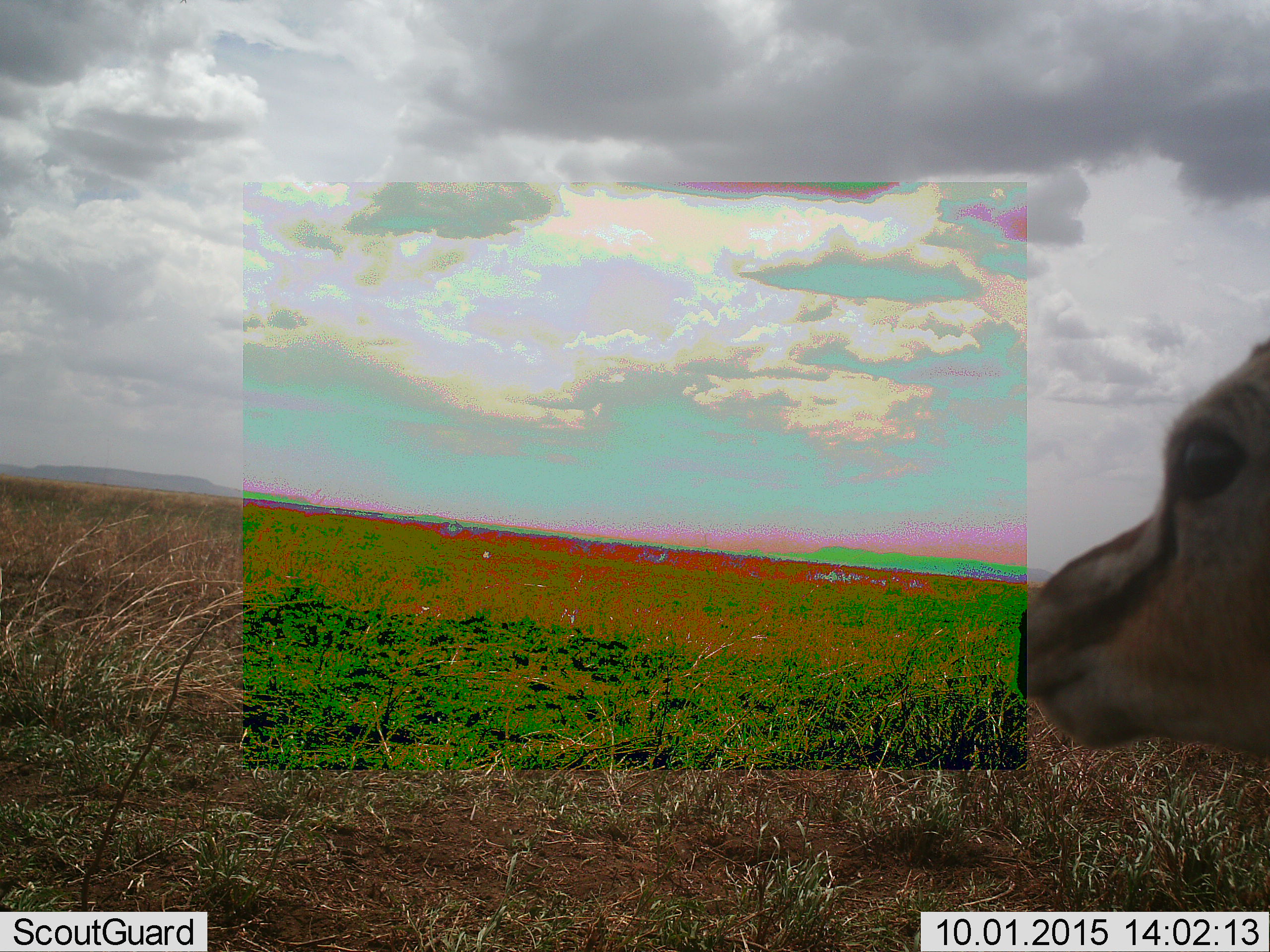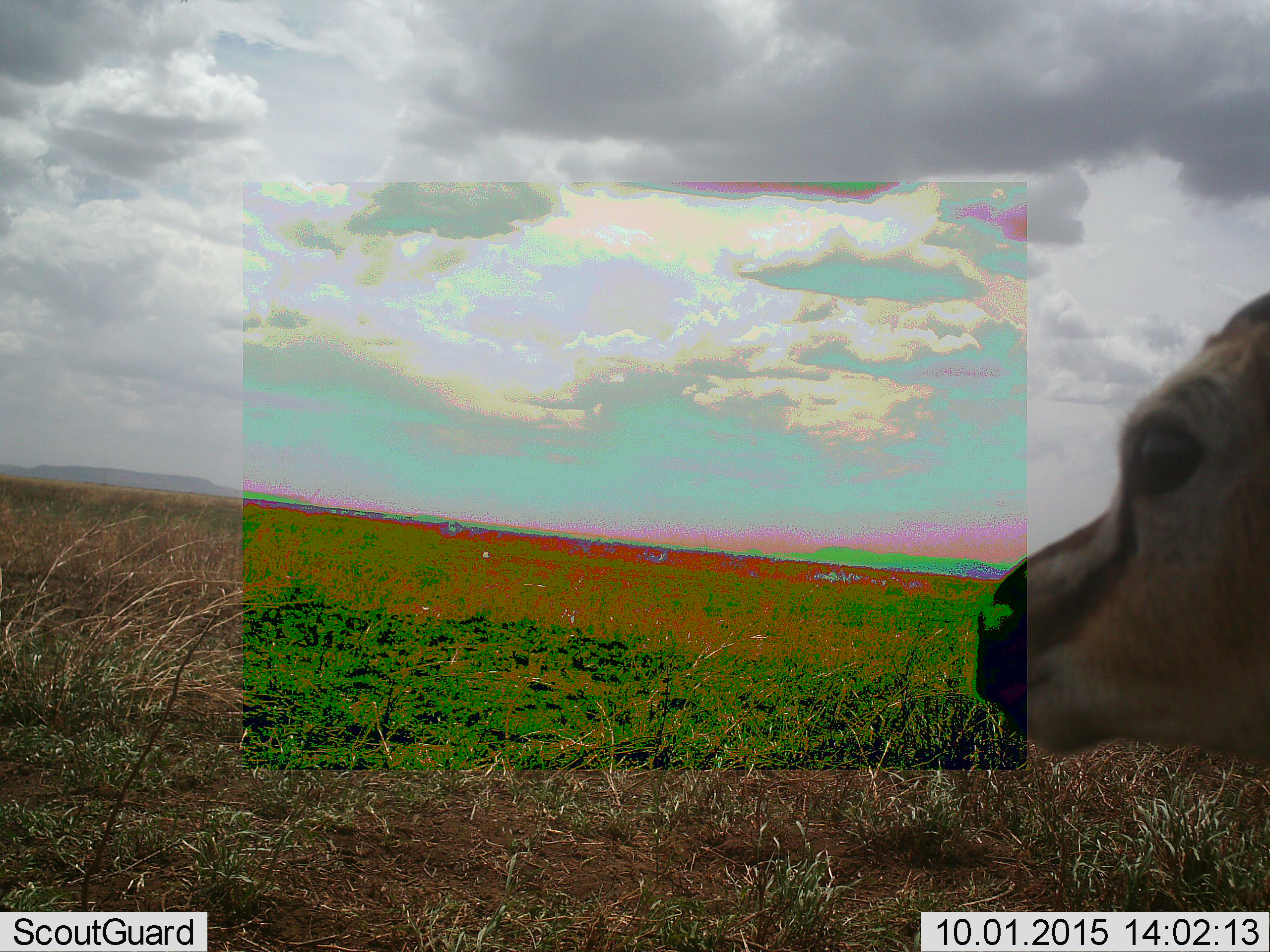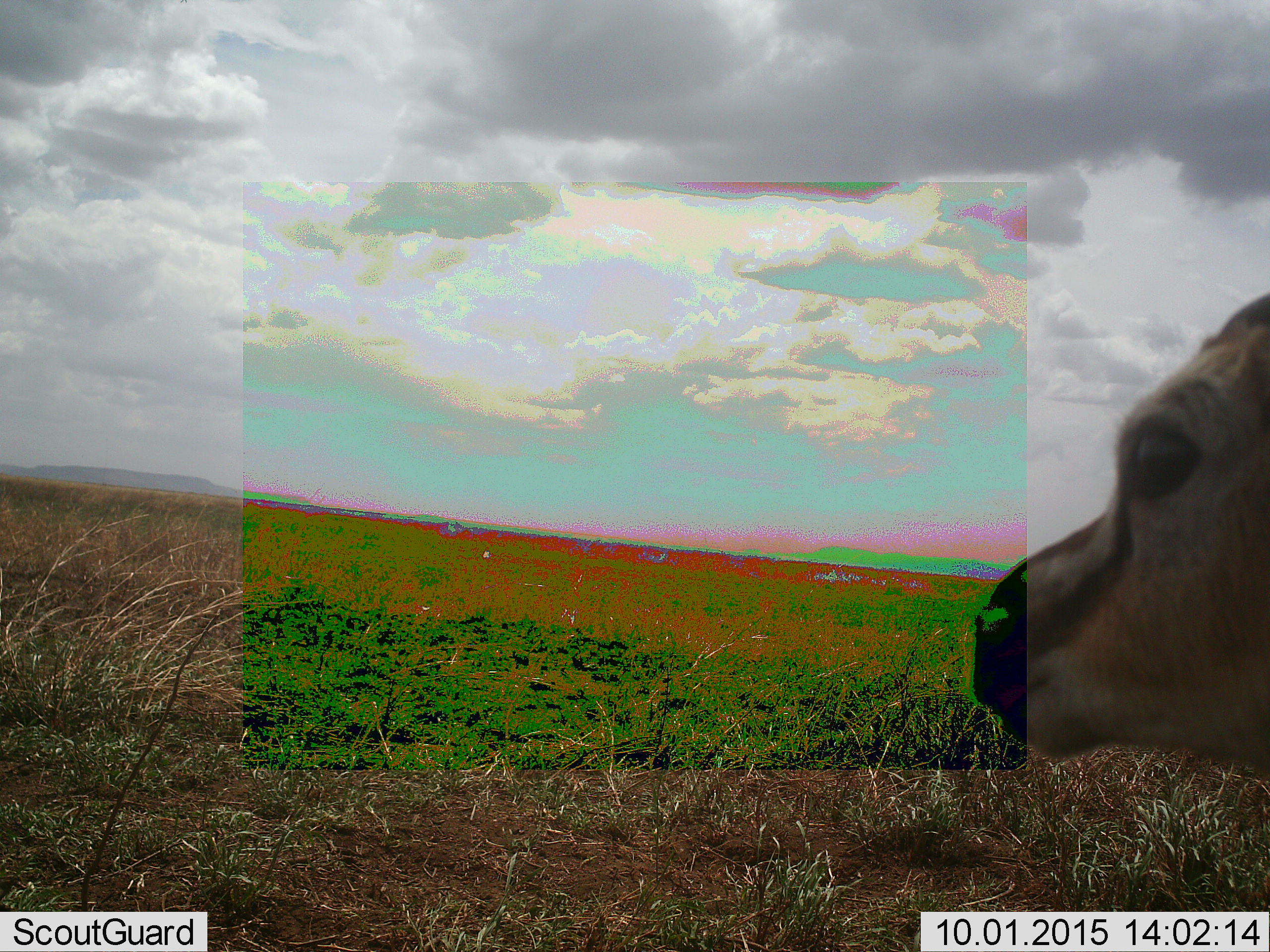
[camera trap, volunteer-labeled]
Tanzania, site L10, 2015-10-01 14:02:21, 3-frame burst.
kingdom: Animalia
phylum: Chordata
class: Mammalia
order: Artiodactyla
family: Bovidae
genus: Eudorcas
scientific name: Eudorcas thomsonii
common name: thomson's gazelle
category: gazellethomsons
Gazellethomsons (thomson's gazelle) (Eudorcas thomsonii), count 1. Behavior (volunteer vote fractions): standing 86%, resting 14%, moving 0%, interacting 0%. Young present (vote fraction): 29%. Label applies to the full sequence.